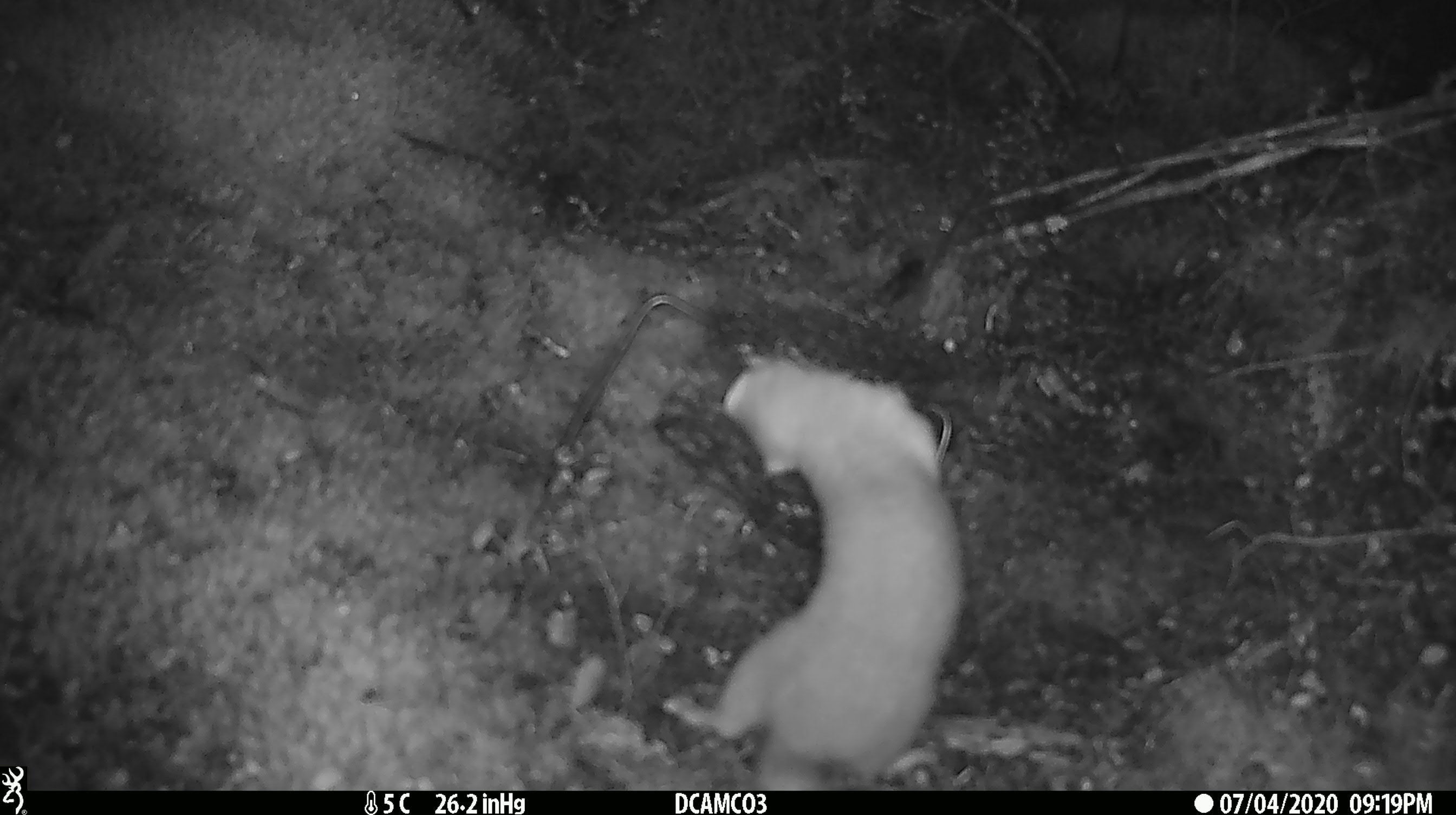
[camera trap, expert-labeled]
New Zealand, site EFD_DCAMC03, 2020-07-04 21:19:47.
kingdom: Animalia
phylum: Chordata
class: Mammalia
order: Carnivora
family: Mustelidae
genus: Mustela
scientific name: Mustela erminea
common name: stoat